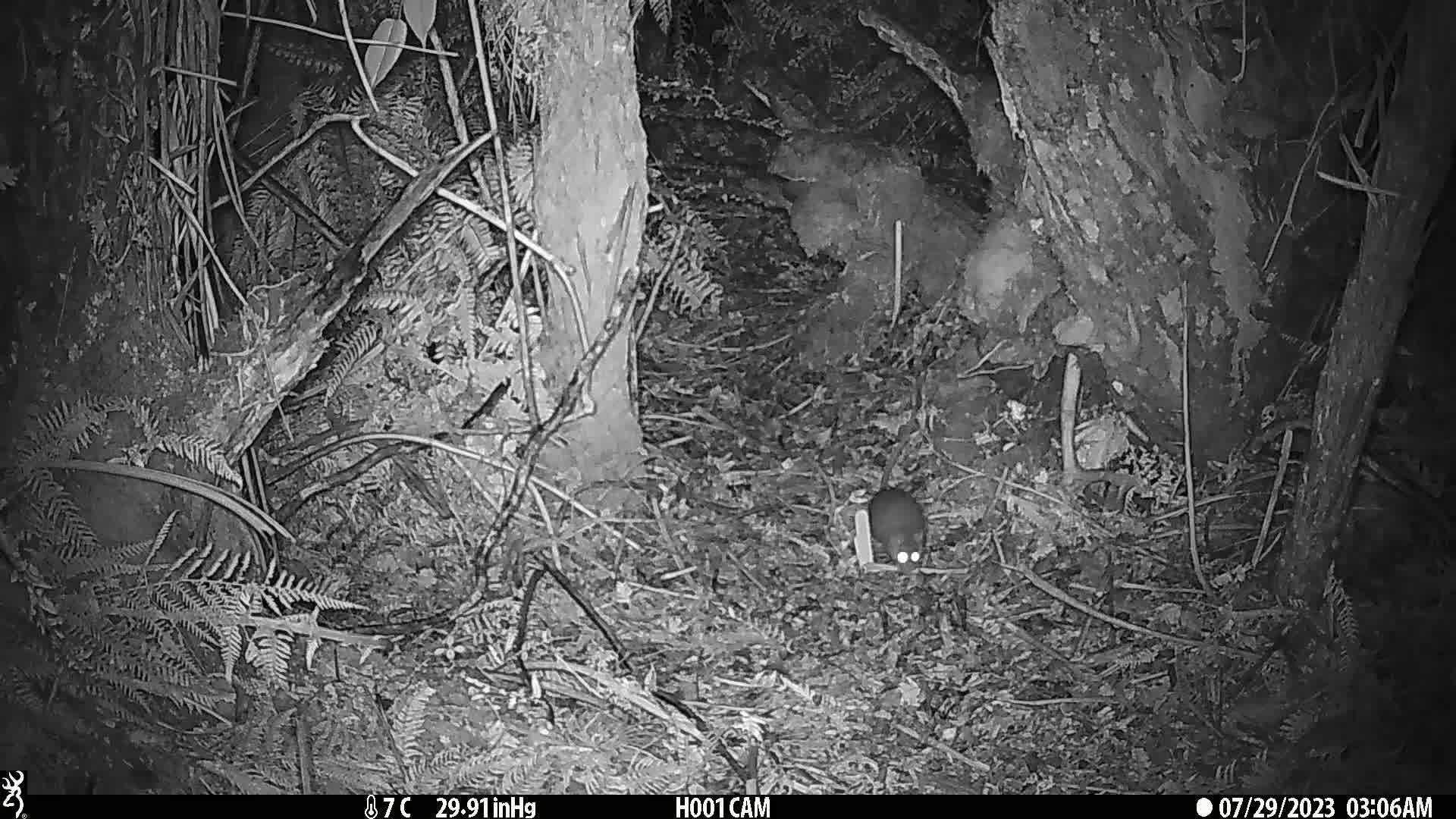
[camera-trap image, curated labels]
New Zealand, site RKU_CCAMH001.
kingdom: Animalia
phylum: Chordata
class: Mammalia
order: Rodentia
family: Muridae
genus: Rattus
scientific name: Rattus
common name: rat